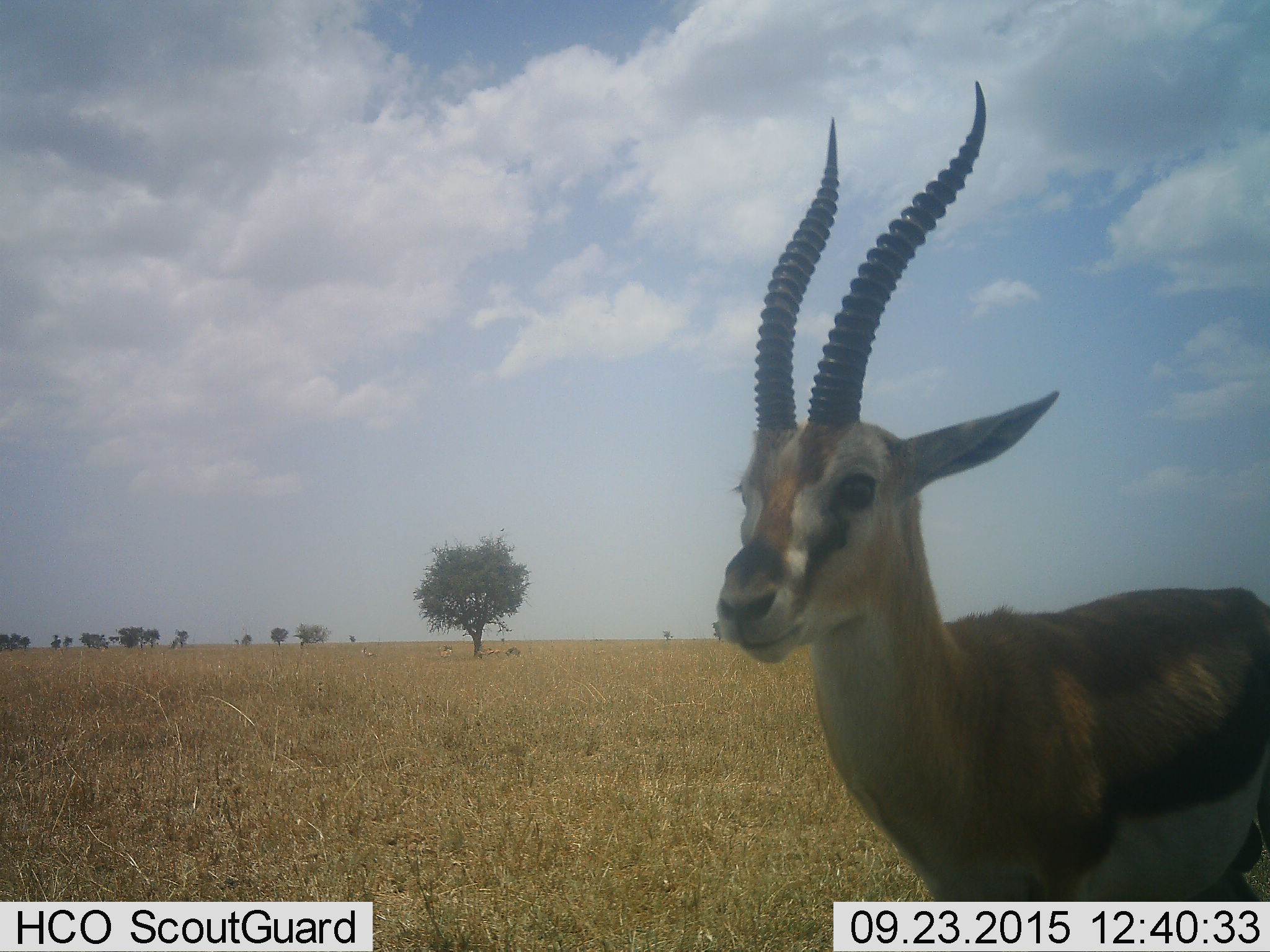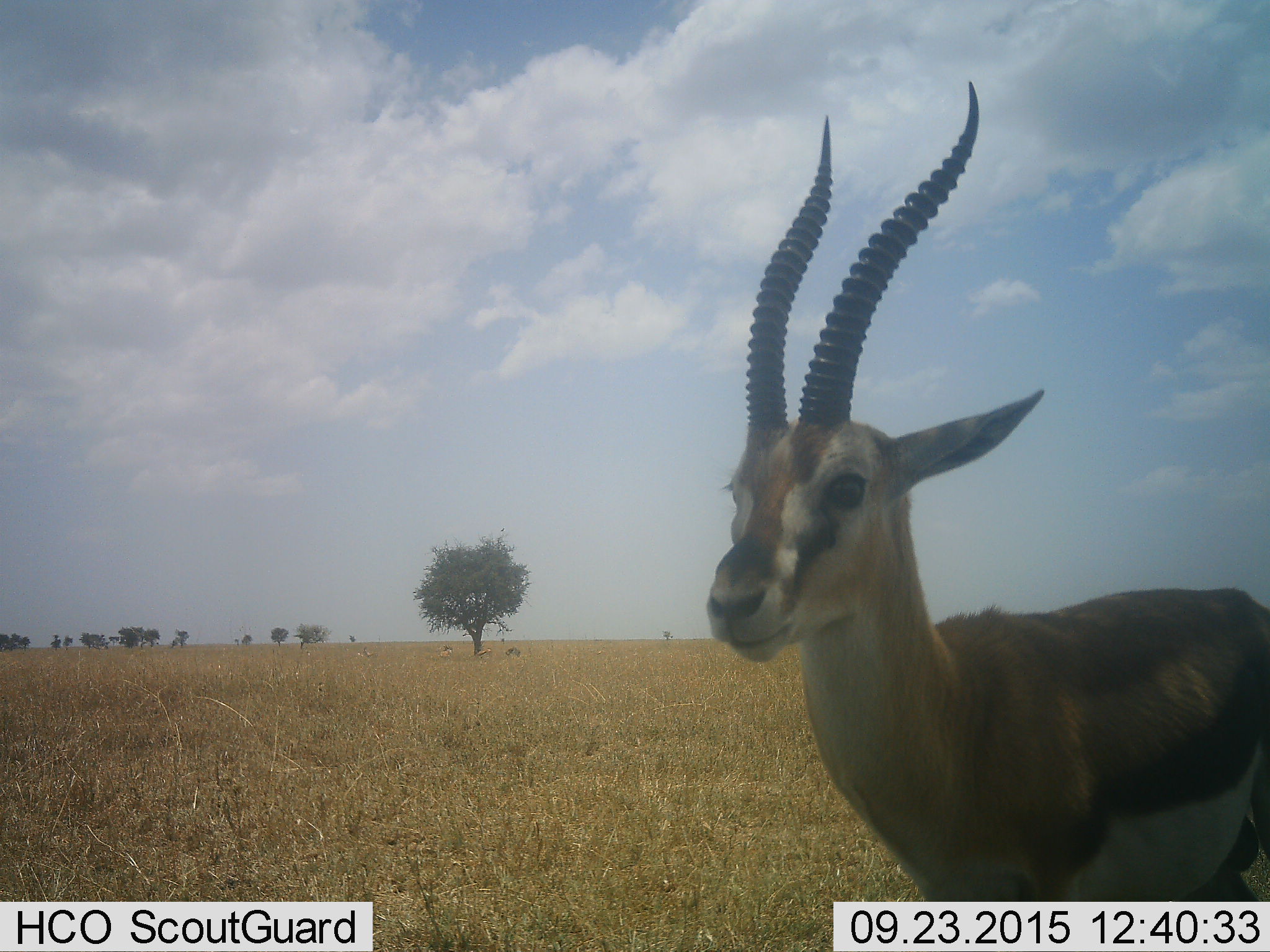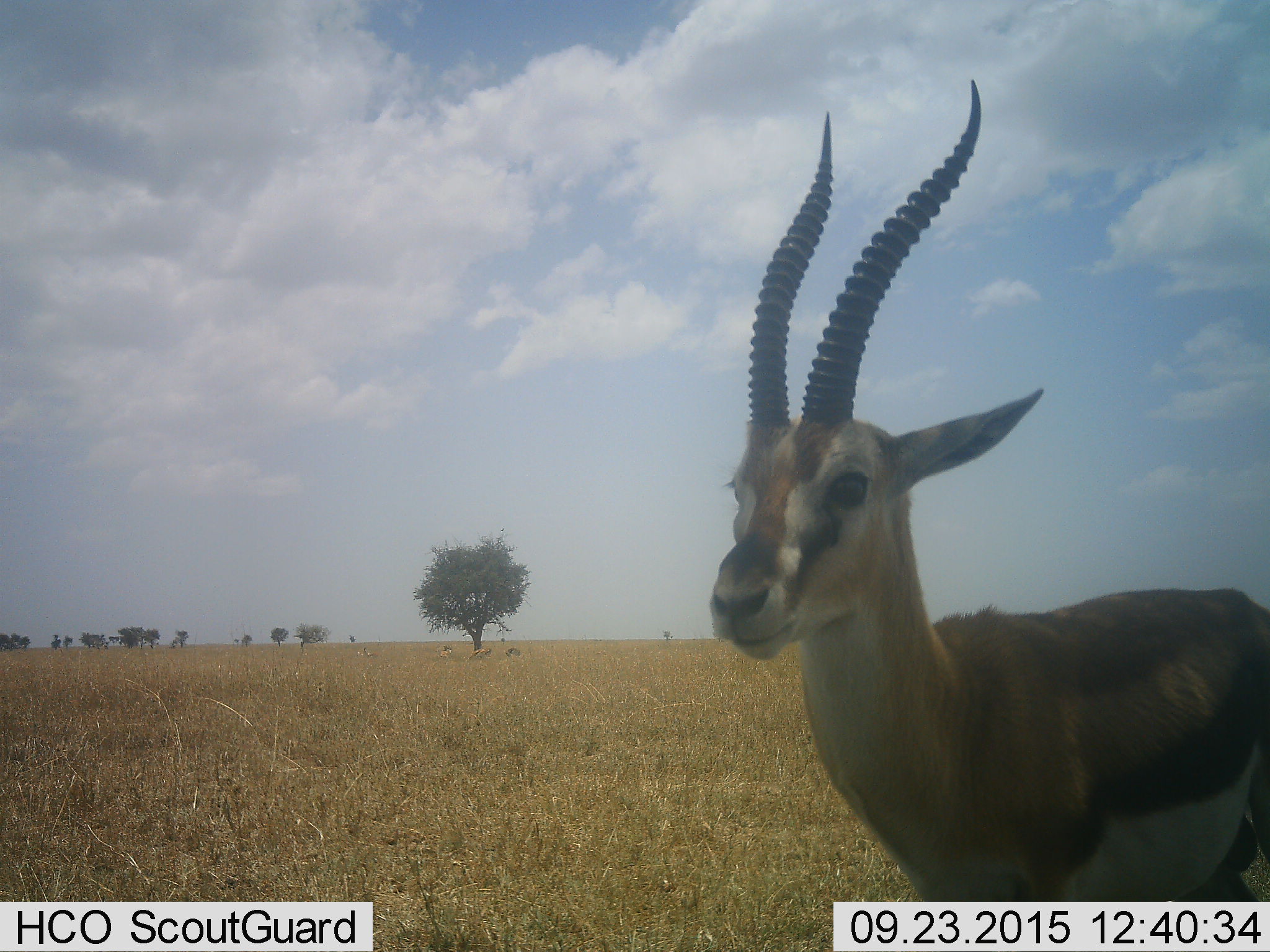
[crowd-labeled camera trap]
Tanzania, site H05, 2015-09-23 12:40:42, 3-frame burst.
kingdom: Animalia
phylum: Chordata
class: Mammalia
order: Artiodactyla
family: Bovidae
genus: Eudorcas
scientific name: Eudorcas thomsonii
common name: thomson's gazelle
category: gazellethomsons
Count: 1.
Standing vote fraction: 100%.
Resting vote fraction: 0%.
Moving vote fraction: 14%.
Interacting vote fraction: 0%.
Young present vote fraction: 0%.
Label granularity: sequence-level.